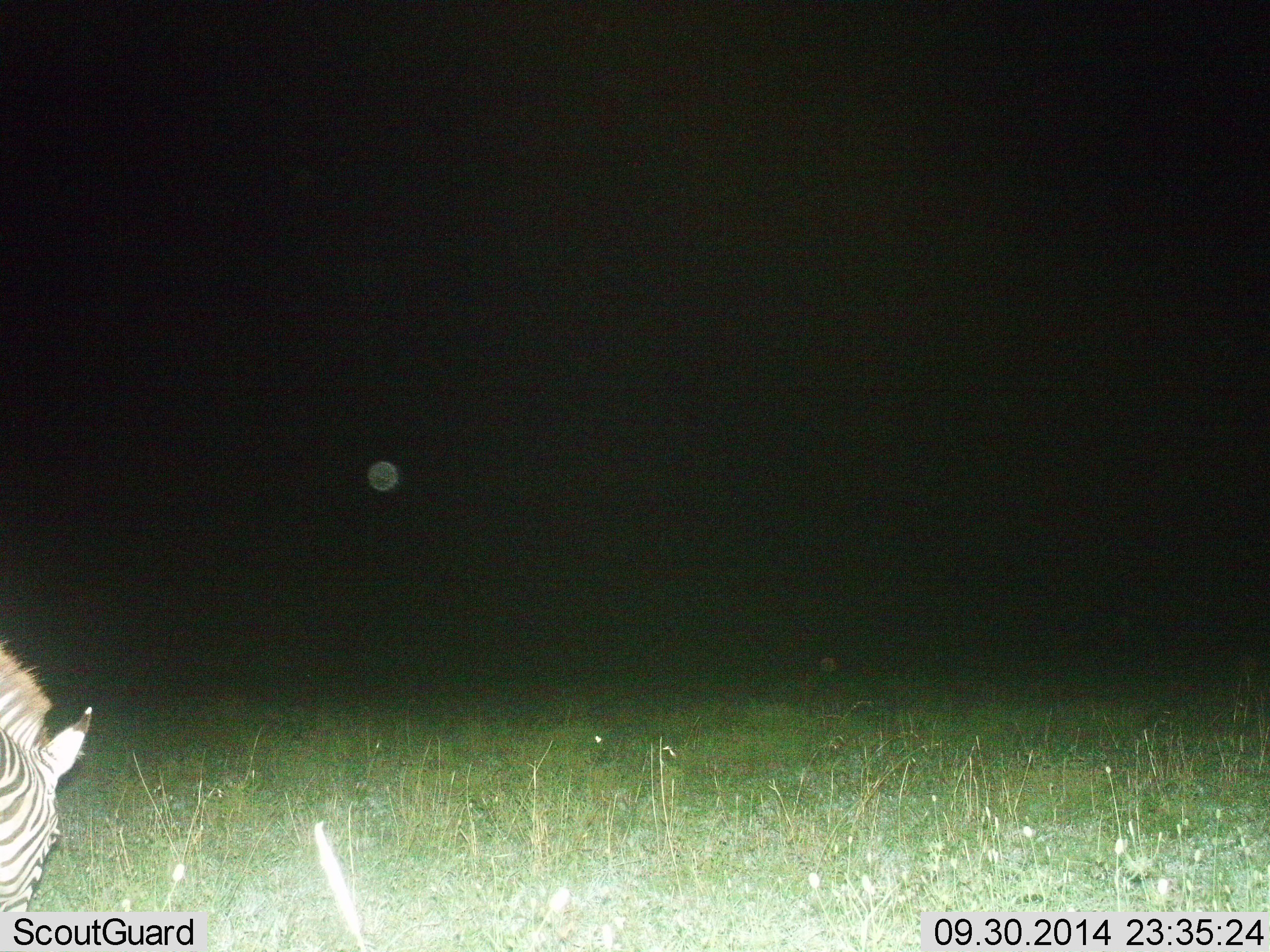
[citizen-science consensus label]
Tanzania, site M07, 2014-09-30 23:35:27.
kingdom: Animalia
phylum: Chordata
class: Mammalia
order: Perissodactyla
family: Equidae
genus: Equus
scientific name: Equus quagga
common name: plains zebra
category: zebra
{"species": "zebra (plains zebra) (Equus quagga)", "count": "1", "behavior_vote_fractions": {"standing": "10%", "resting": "0%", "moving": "10%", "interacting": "0%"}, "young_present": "0%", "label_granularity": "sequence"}